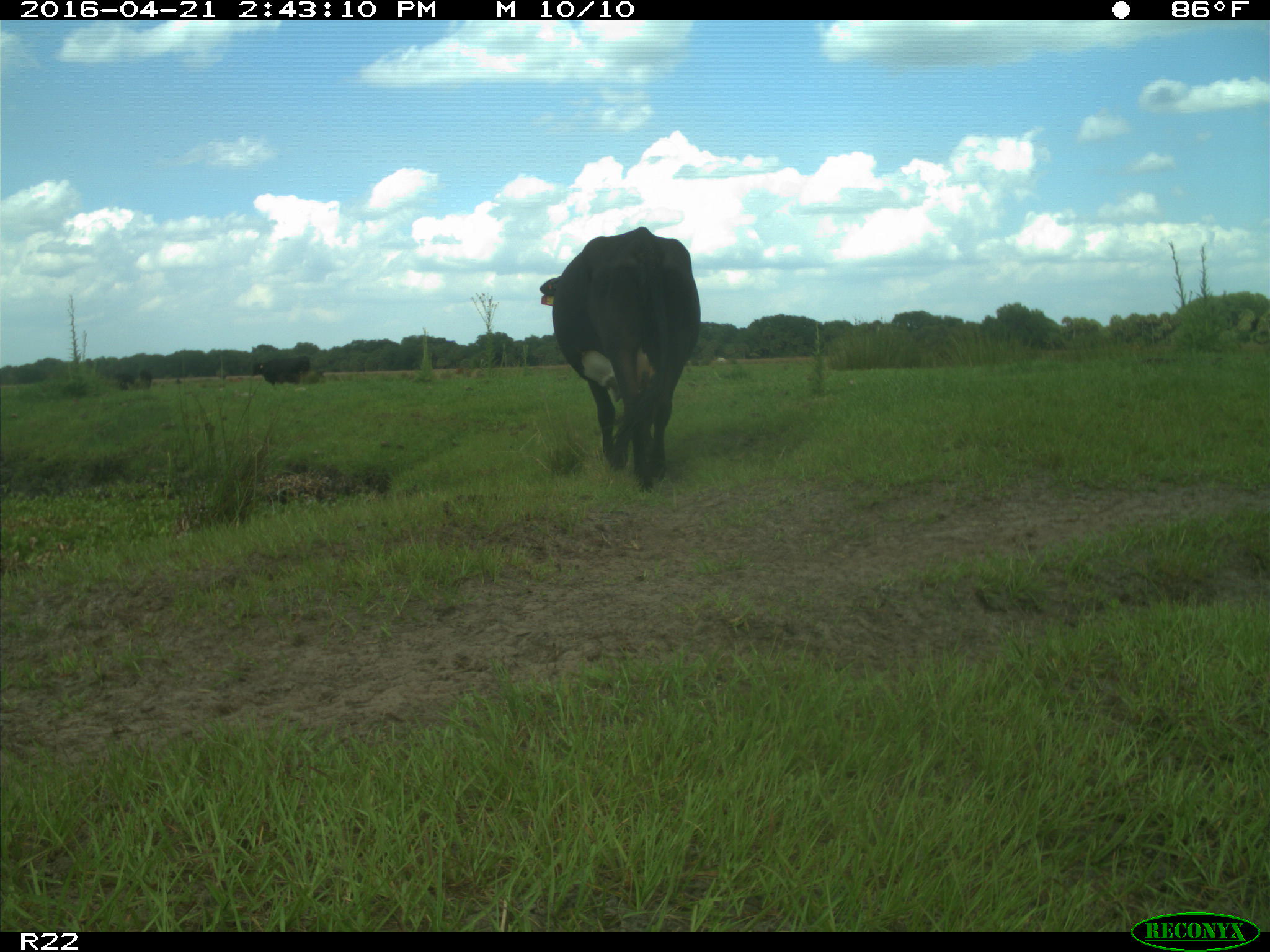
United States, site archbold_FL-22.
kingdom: Animalia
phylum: Chordata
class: Mammalia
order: Artiodactyla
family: Bovidae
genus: Bos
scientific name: Bos taurus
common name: domestic cow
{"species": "Bos taurus (domestic cow)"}